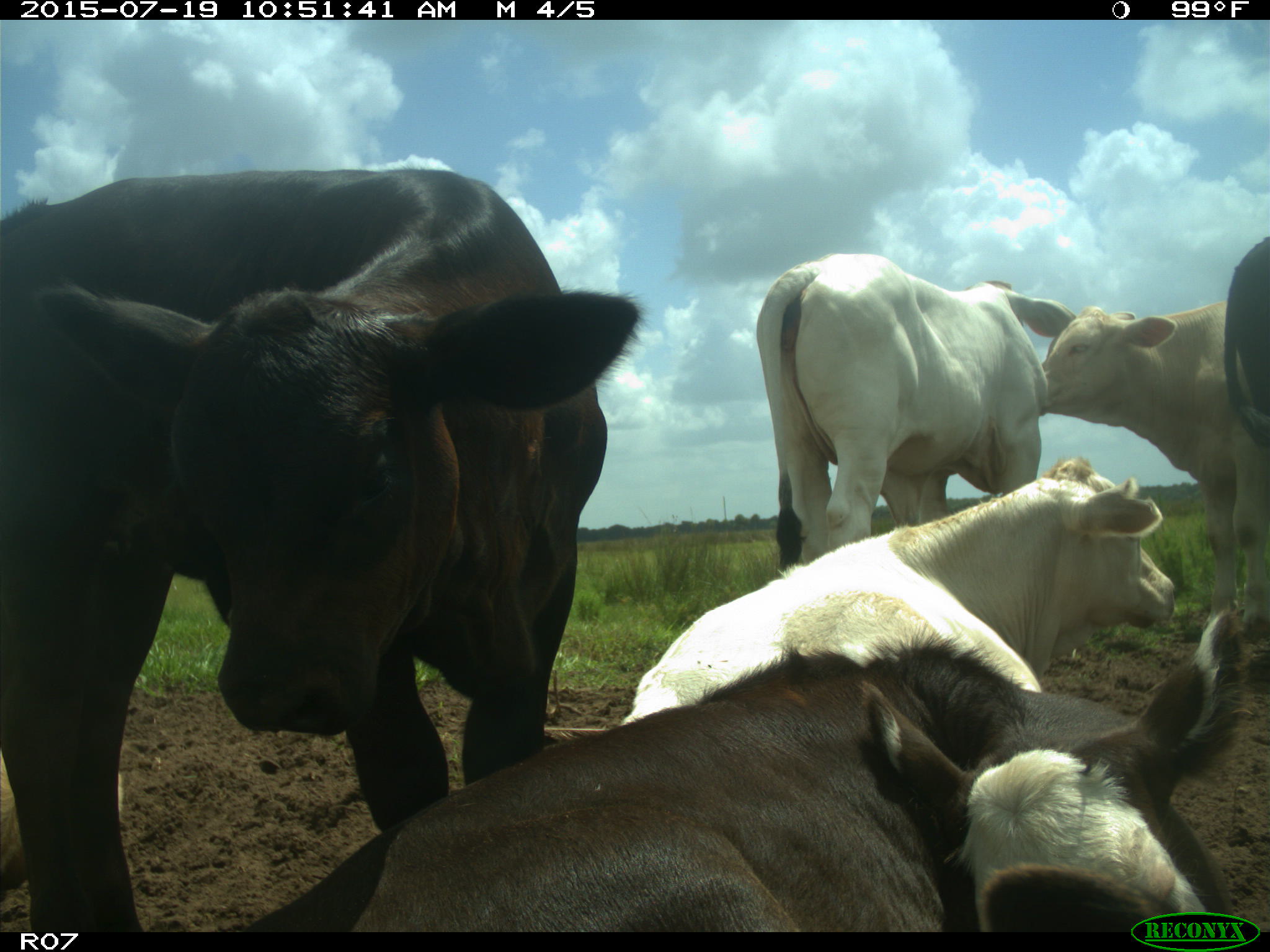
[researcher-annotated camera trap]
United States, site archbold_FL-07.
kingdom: Animalia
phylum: Chordata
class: Mammalia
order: Artiodactyla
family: Bovidae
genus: Bos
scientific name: Bos taurus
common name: domestic cow